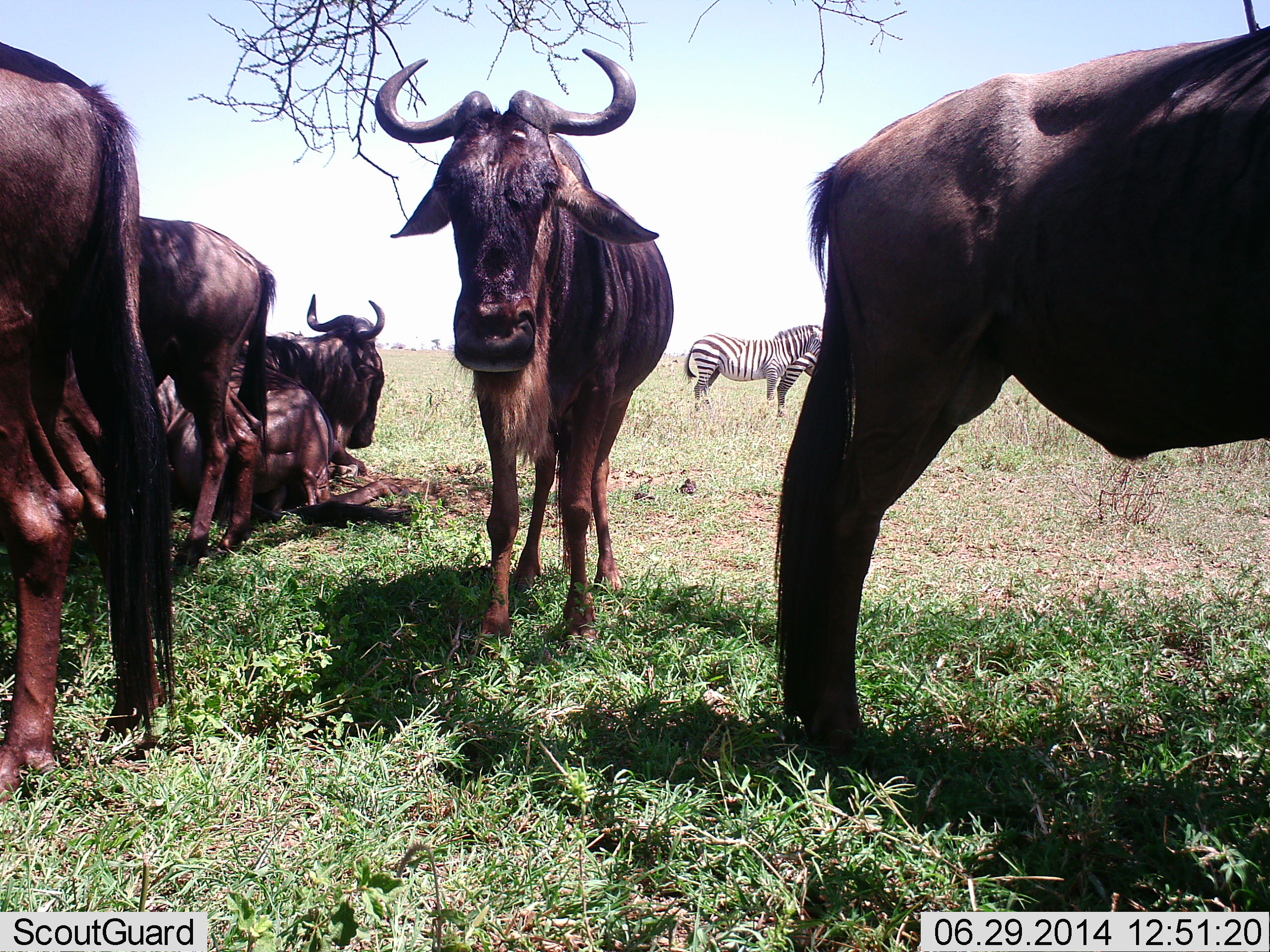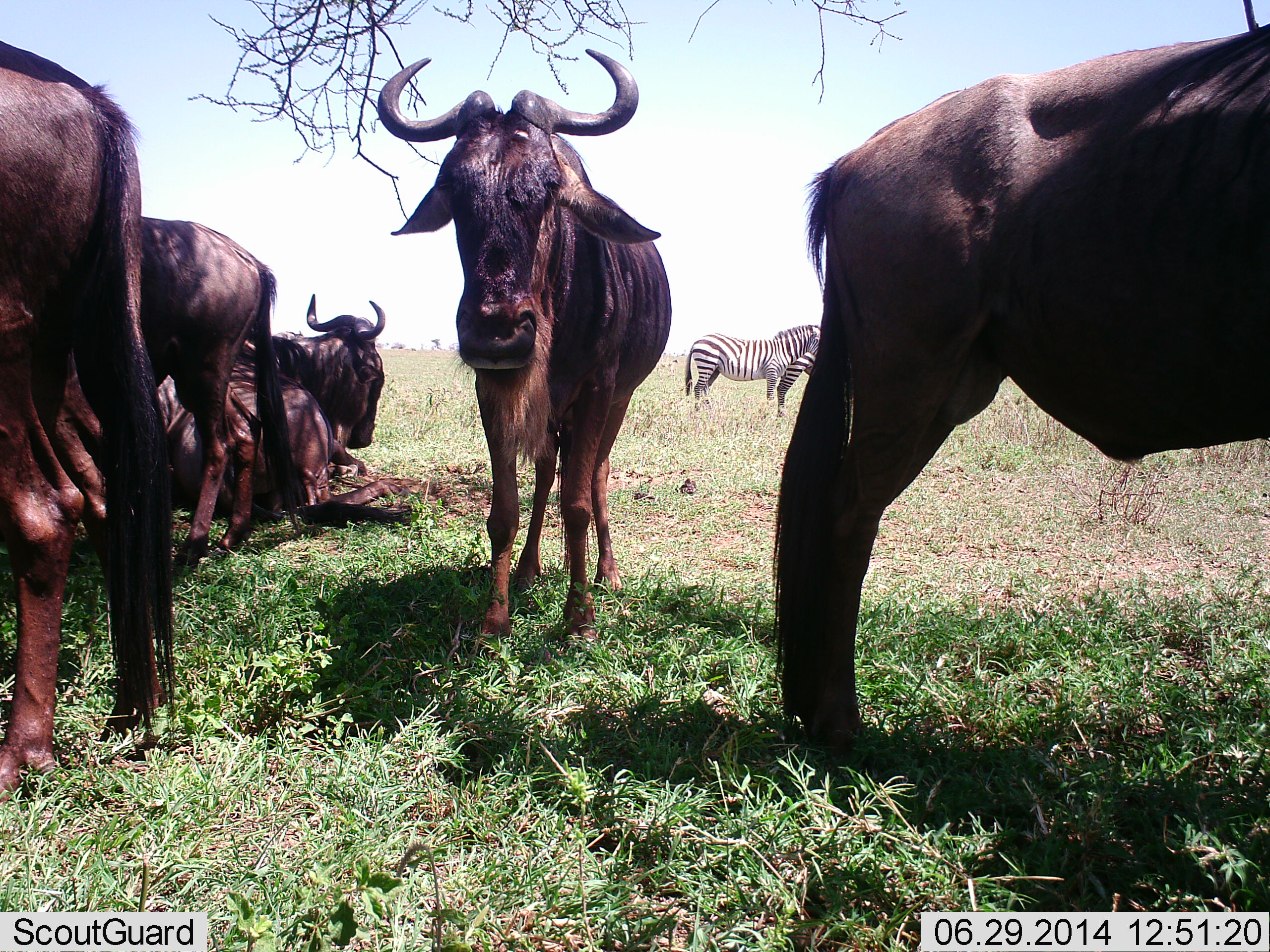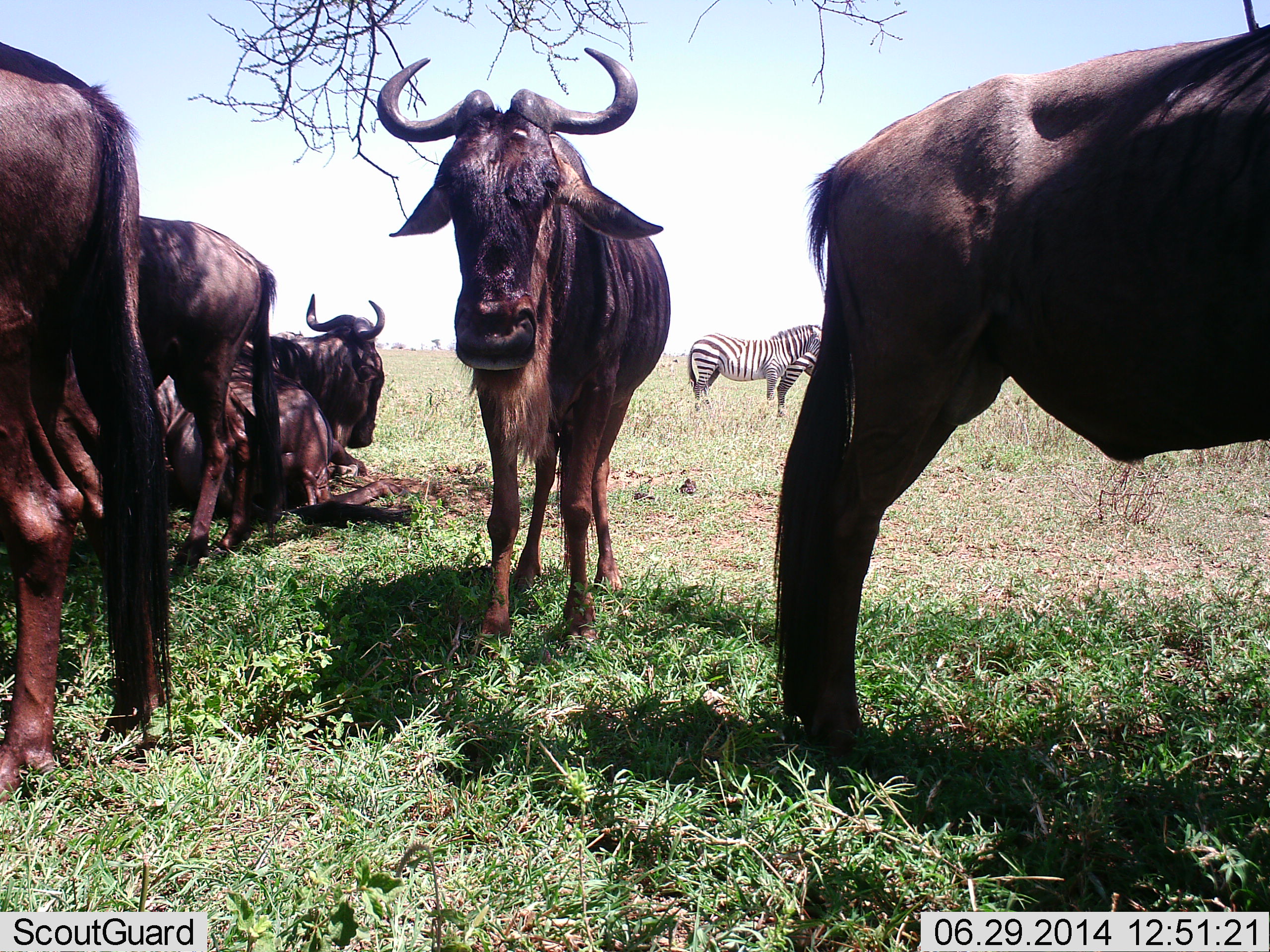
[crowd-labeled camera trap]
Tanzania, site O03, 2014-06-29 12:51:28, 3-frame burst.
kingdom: Animalia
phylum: Chordata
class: Mammalia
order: Artiodactyla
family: Bovidae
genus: Connochaetes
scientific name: Connochaetes taurinus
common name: blue wildebeest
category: wildebeest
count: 5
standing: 100%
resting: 85%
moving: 8%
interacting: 8%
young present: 0%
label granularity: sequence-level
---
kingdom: Animalia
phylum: Chordata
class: Mammalia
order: Perissodactyla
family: Equidae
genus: Equus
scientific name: Equus quagga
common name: plains zebra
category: zebra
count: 2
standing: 100%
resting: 0%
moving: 0%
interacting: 0%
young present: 0%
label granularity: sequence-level